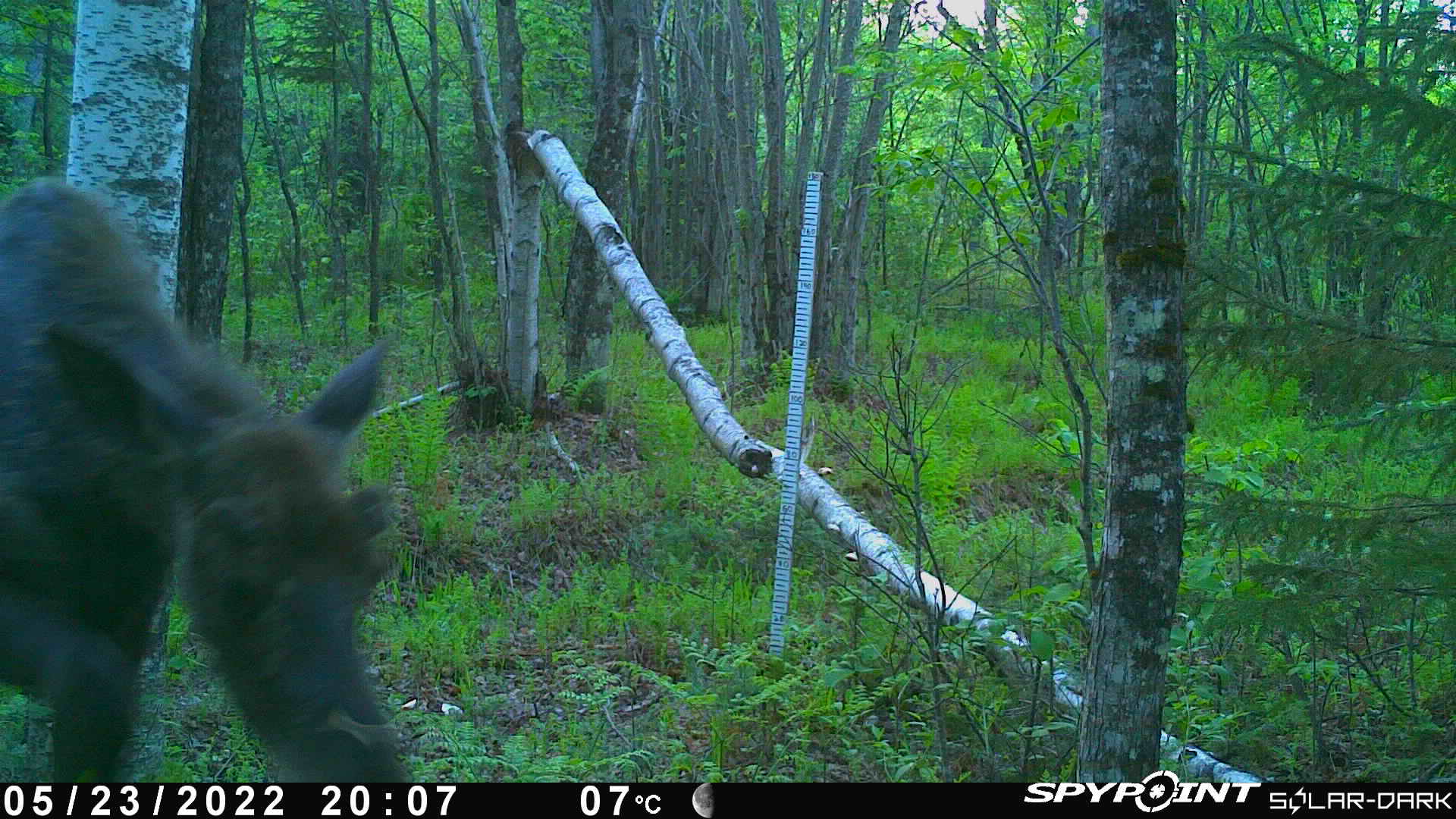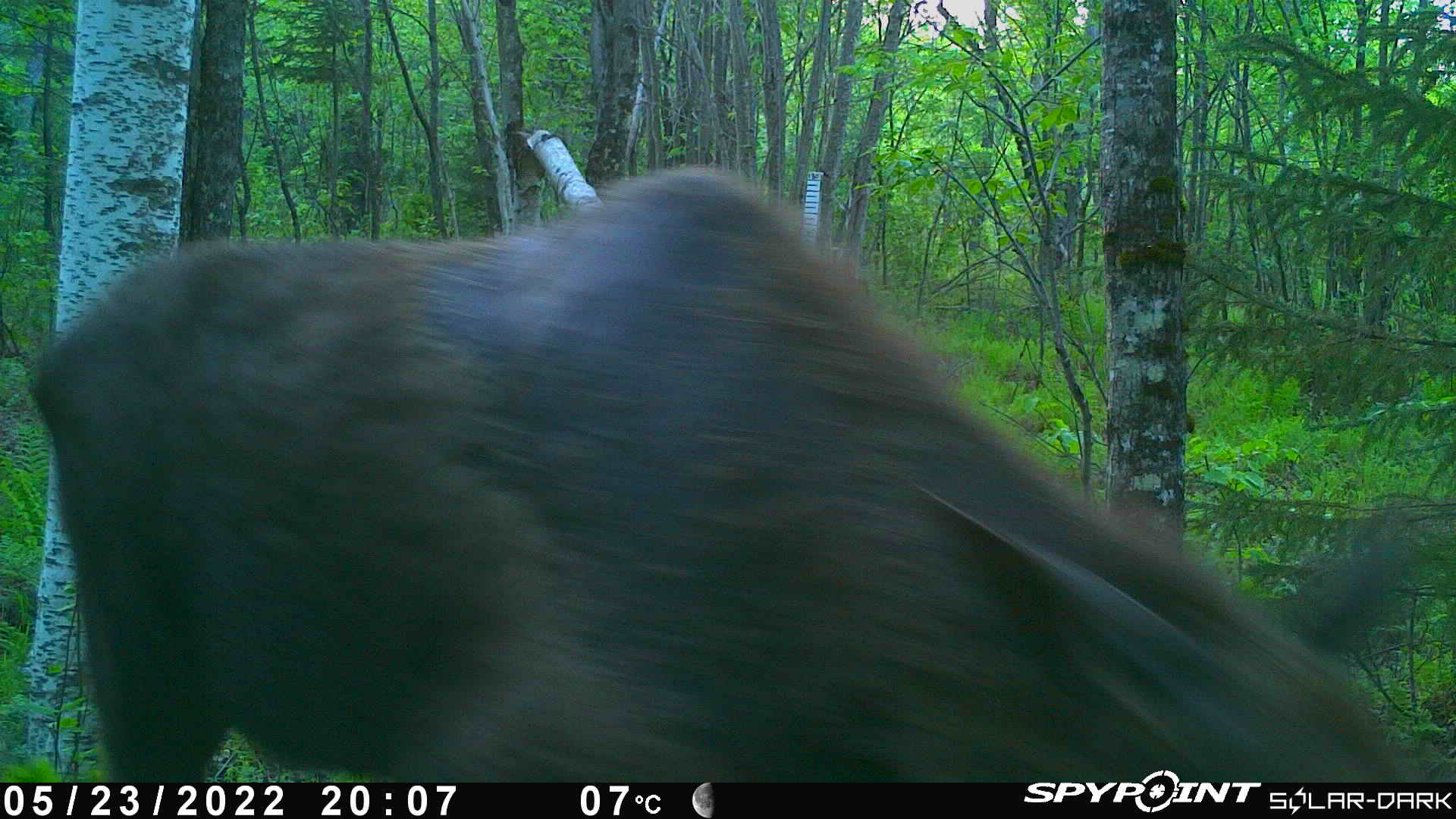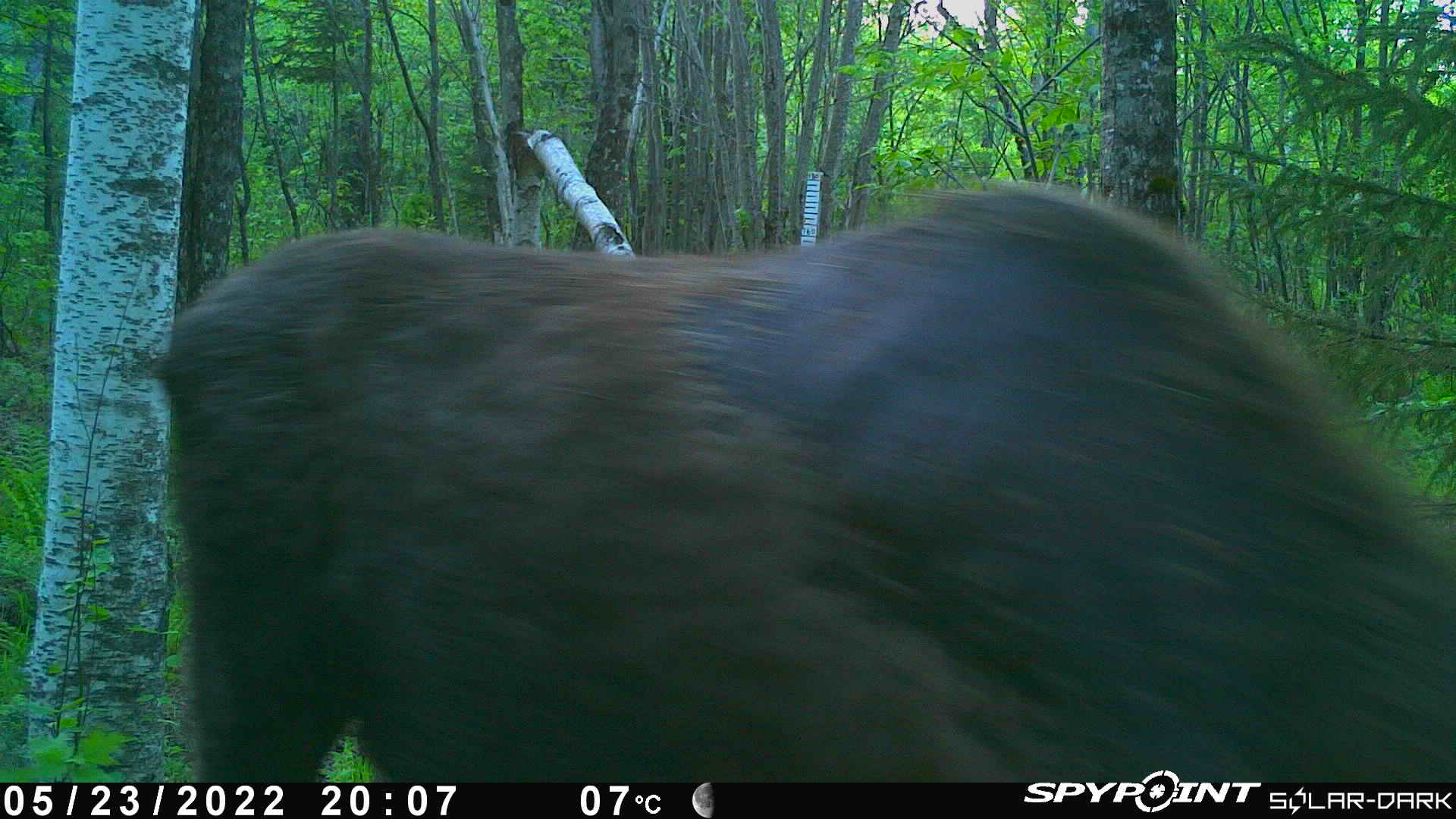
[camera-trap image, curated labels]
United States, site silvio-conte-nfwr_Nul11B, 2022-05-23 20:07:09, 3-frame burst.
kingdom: Animalia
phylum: Chordata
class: Mammalia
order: Artiodactyla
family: Cervidae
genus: Alces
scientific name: Alces alces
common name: moose